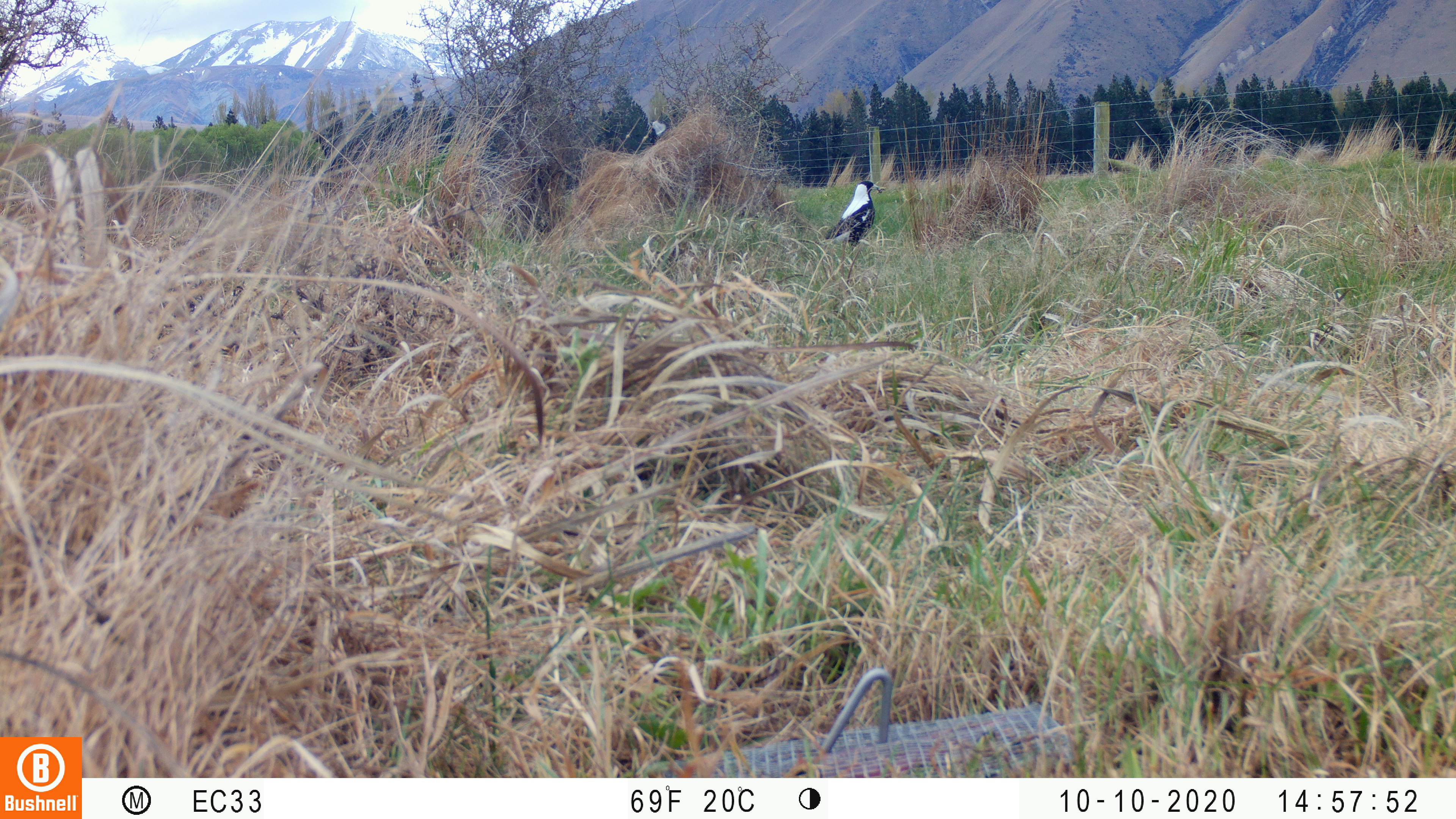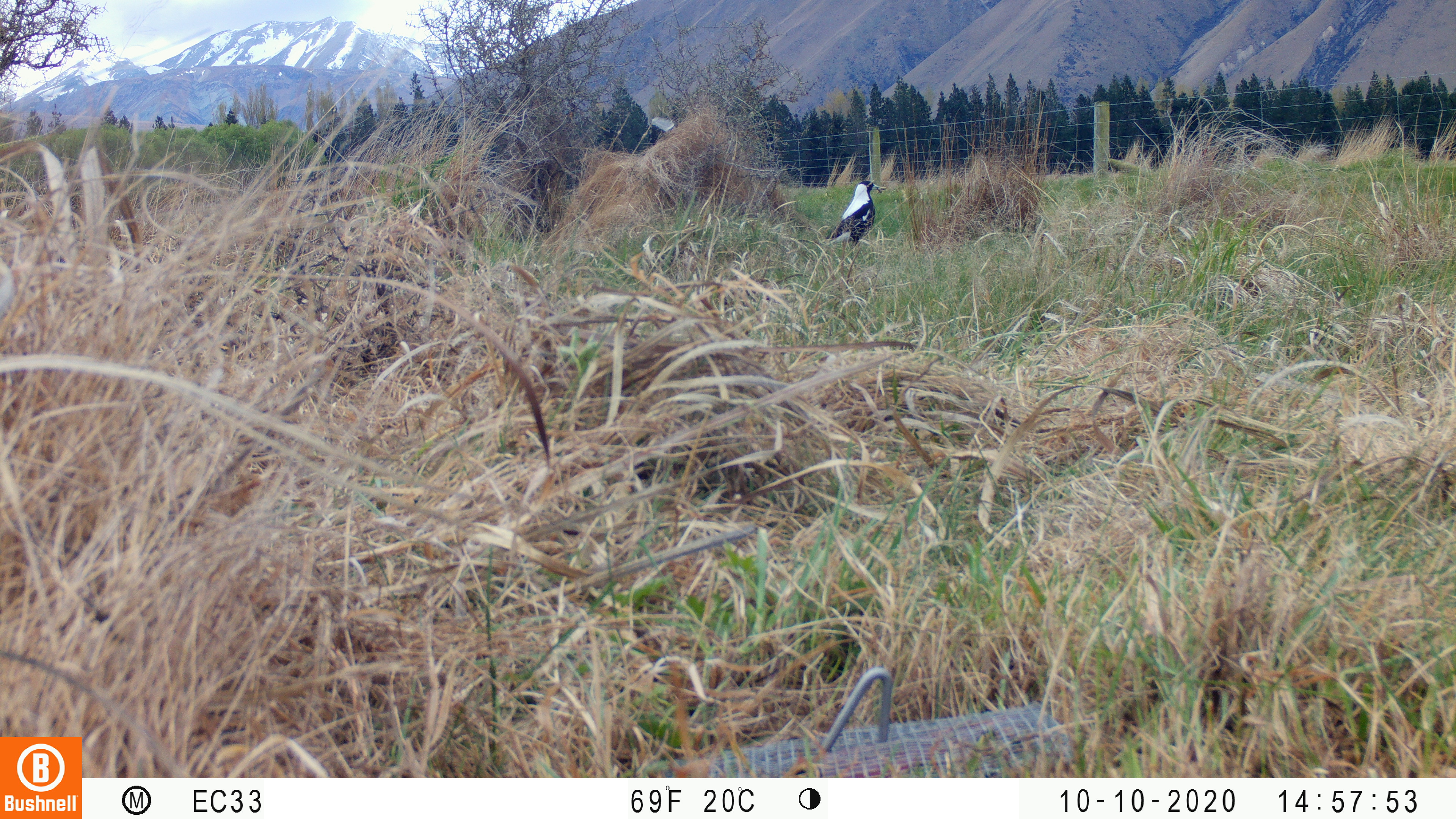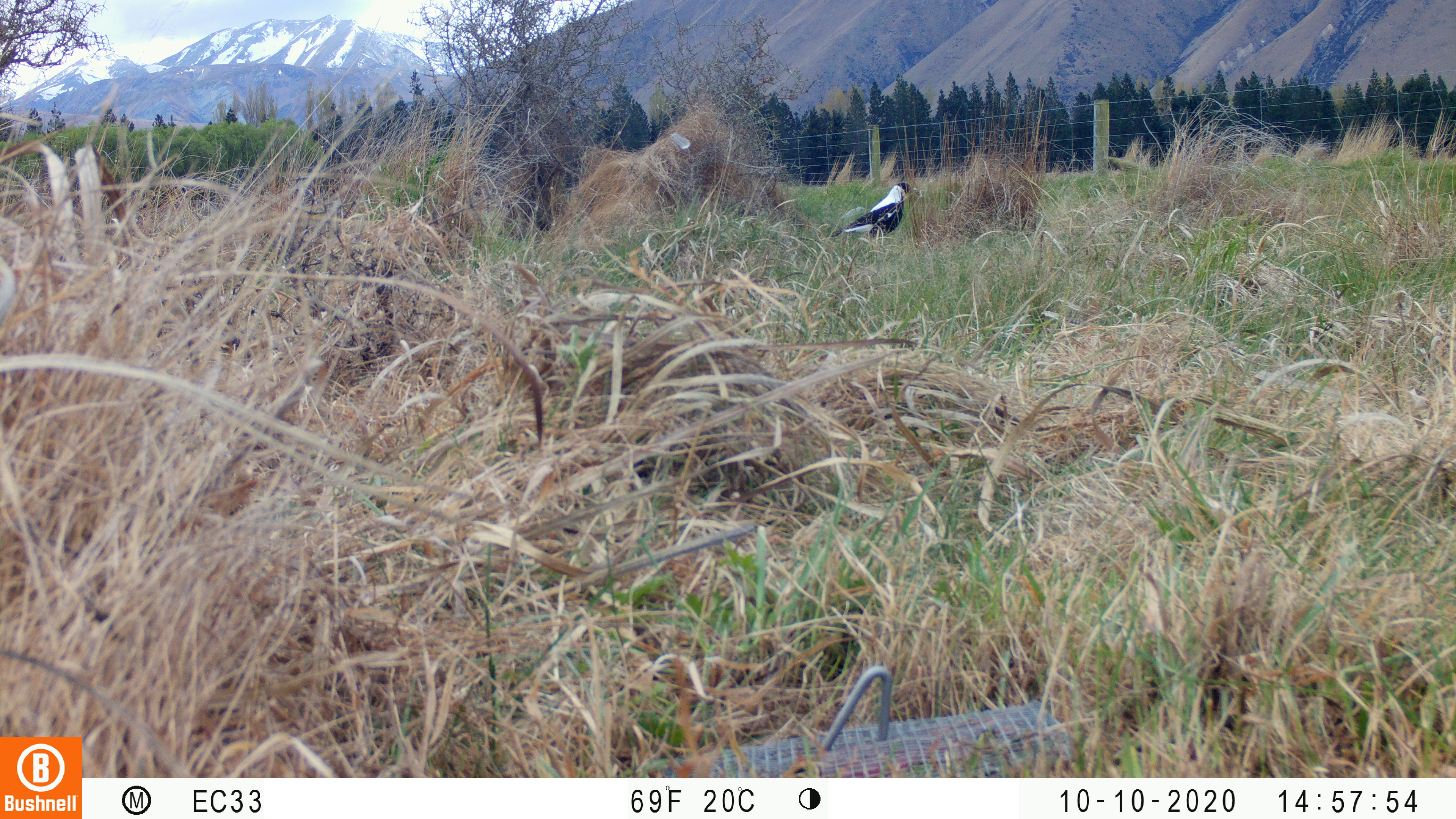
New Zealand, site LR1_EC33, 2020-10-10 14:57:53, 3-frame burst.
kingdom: Animalia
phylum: Chordata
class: Aves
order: Passeriformes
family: Artamidae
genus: Gymnorhina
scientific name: Gymnorhina tibicen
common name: australian magpie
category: magpie